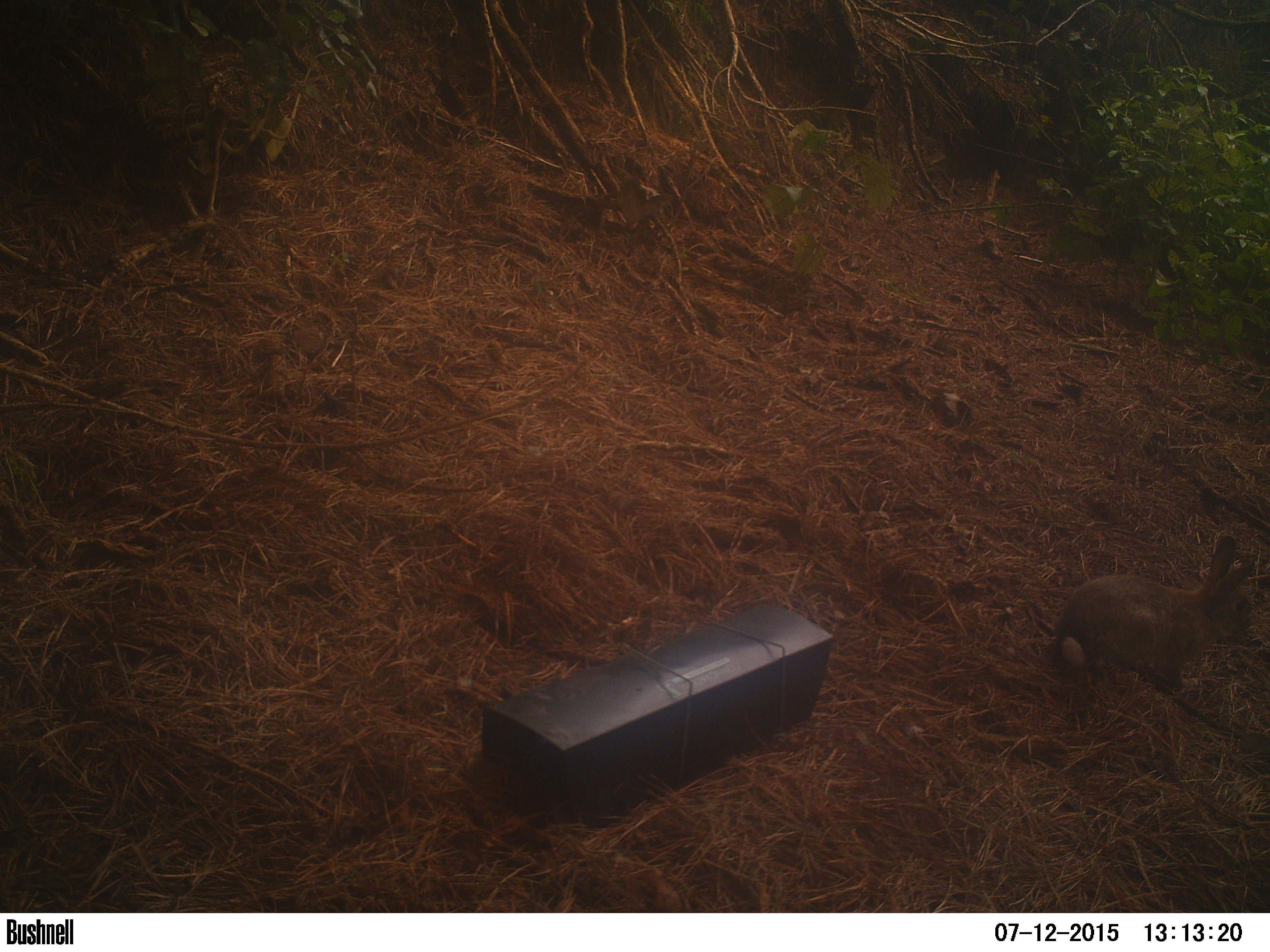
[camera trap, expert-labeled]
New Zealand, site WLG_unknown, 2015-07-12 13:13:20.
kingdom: Animalia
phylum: Chordata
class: Mammalia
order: Lagomorpha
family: Leporidae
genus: Oryctolagus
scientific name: Oryctolagus cuniculus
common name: european rabbit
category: rabbit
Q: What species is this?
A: Rabbit (european rabbit) (Oryctolagus cuniculus).